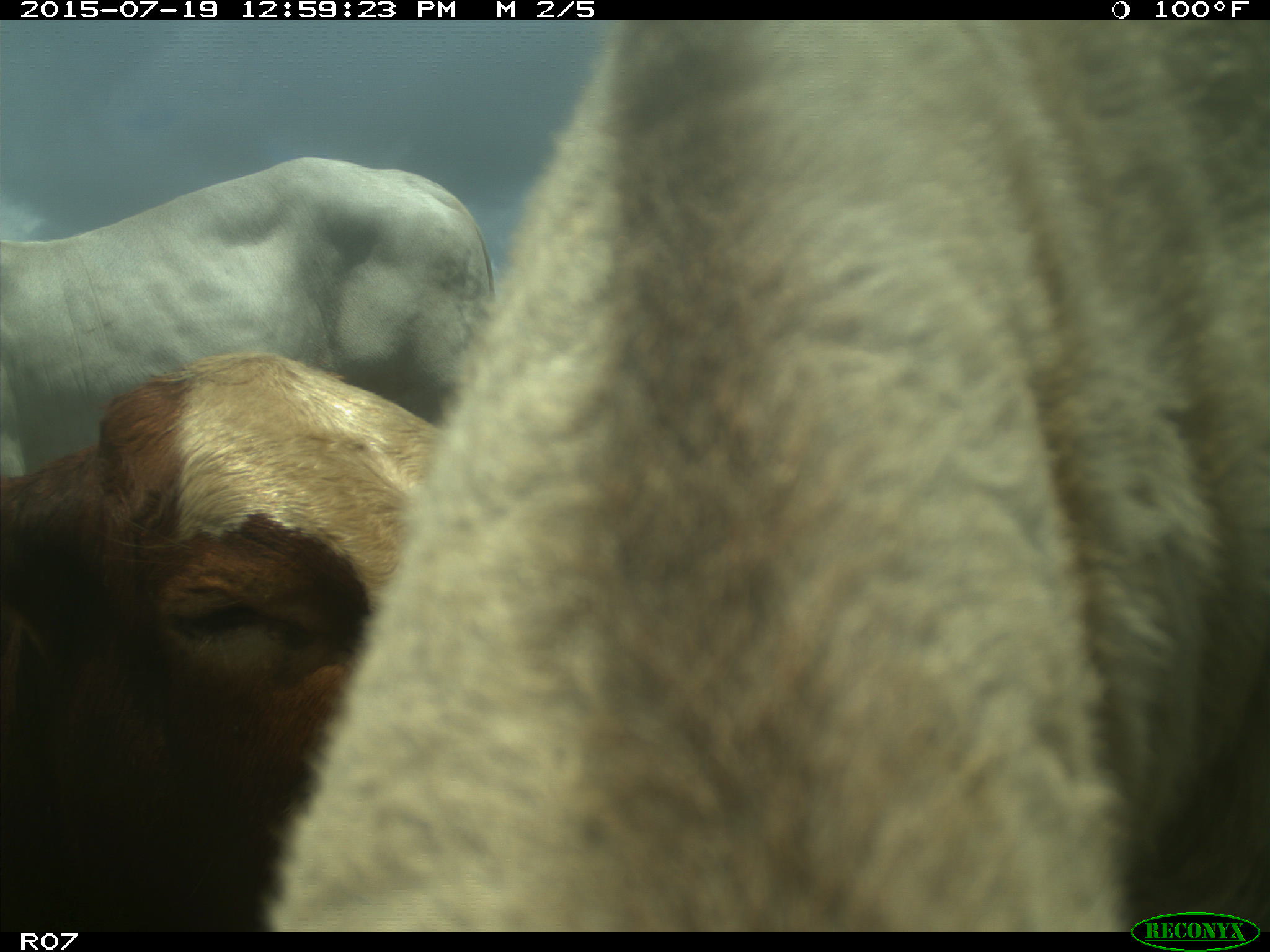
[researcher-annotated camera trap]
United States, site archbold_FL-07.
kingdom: Animalia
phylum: Chordata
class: Mammalia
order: Artiodactyla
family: Bovidae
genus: Bos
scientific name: Bos taurus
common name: domestic cow